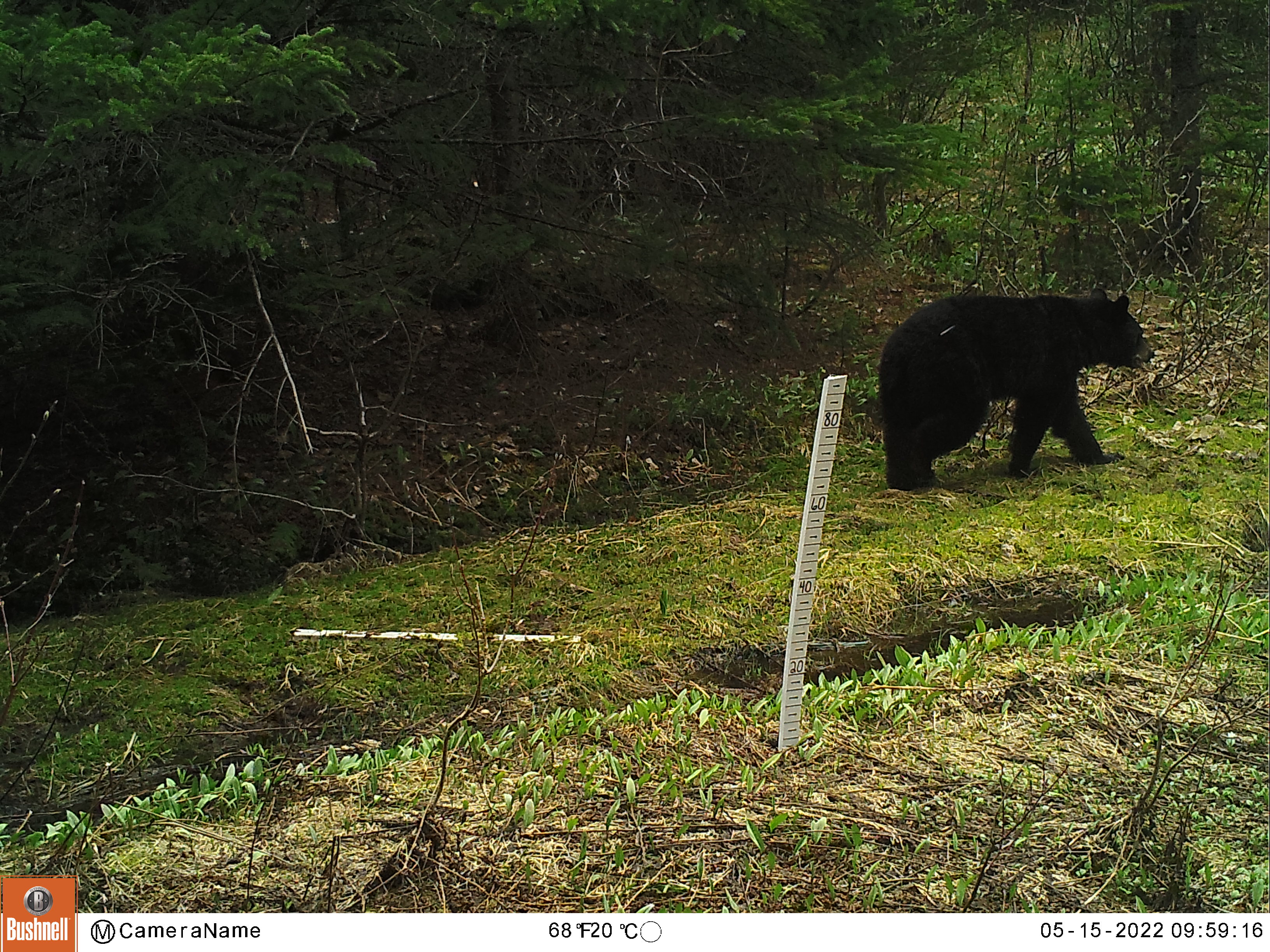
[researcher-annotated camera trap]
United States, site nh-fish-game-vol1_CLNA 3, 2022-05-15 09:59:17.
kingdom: Animalia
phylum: Chordata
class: Mammalia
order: Carnivora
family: Ursidae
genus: Ursus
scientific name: Ursus americanus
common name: black bear